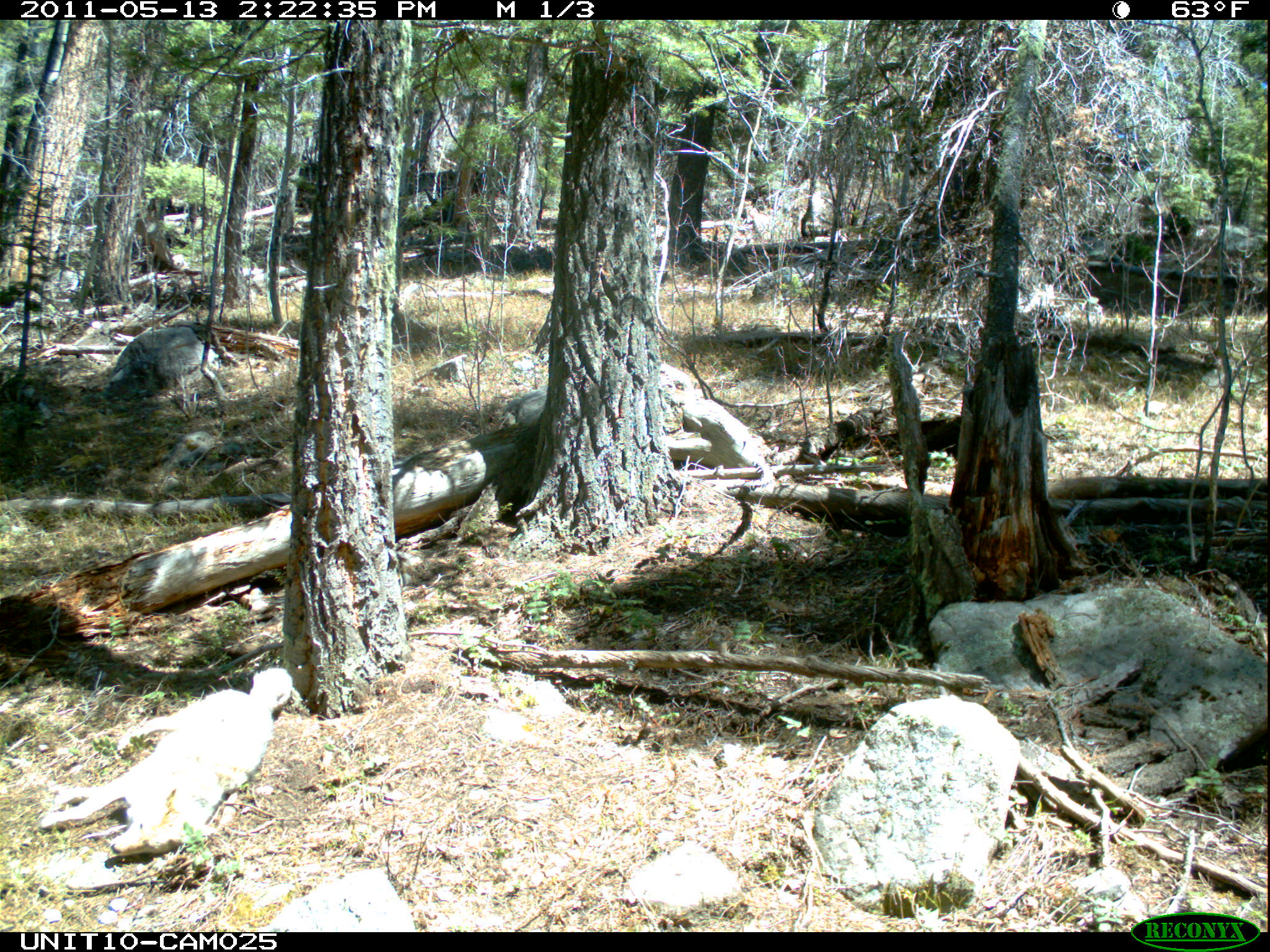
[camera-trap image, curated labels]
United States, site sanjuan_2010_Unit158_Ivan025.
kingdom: Animalia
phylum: Chordata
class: Mammalia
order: Carnivora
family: Canidae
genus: Canis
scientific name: Canis latrans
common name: coyote